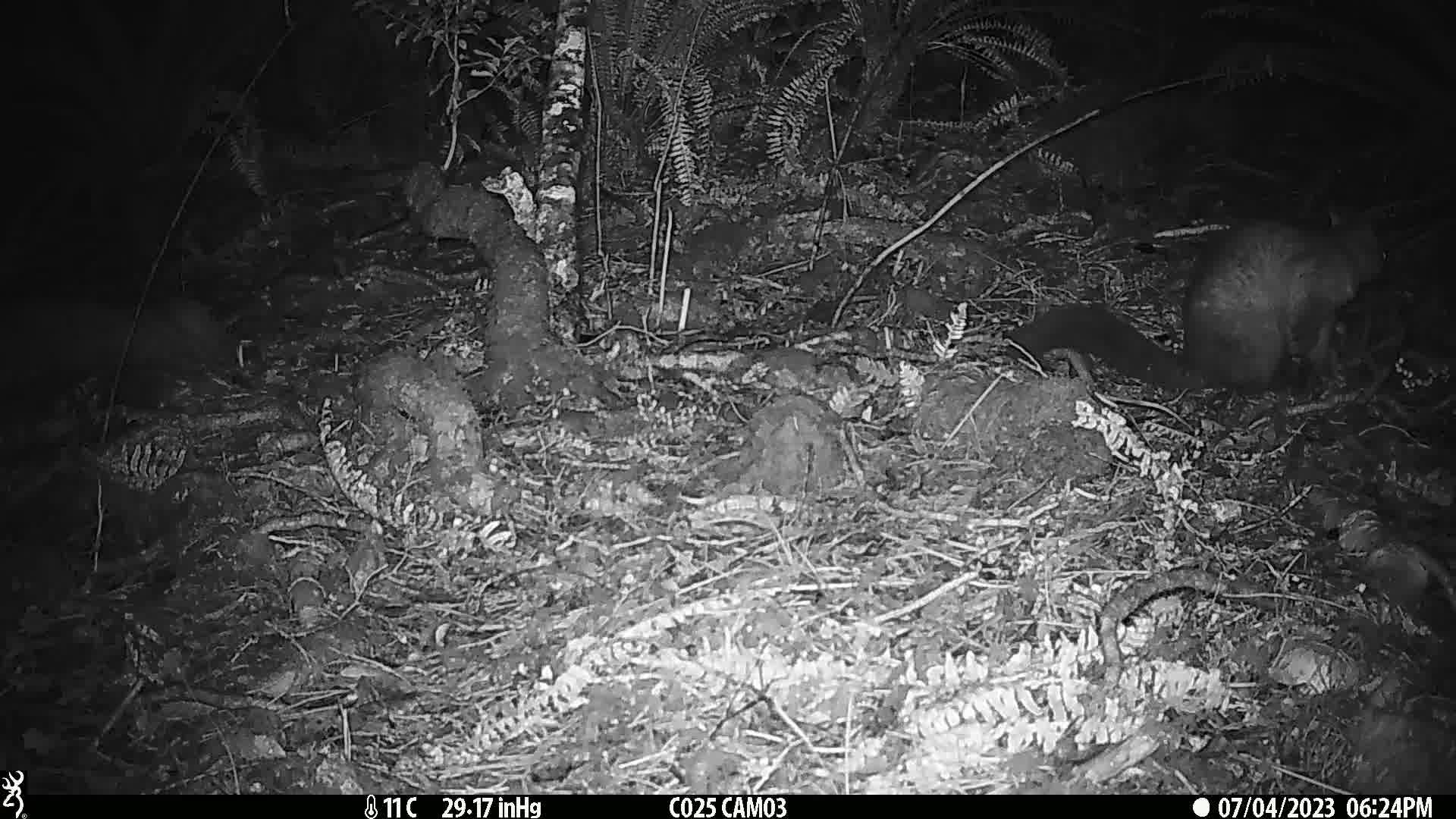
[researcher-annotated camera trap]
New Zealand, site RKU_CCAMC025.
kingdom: Animalia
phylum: Chordata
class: Mammalia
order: Diprotodontia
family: Phalangeridae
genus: Trichosurus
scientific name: Trichosurus vulpecula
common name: common brushtail possum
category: possum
Possum (common brushtail possum) (Trichosurus vulpecula).